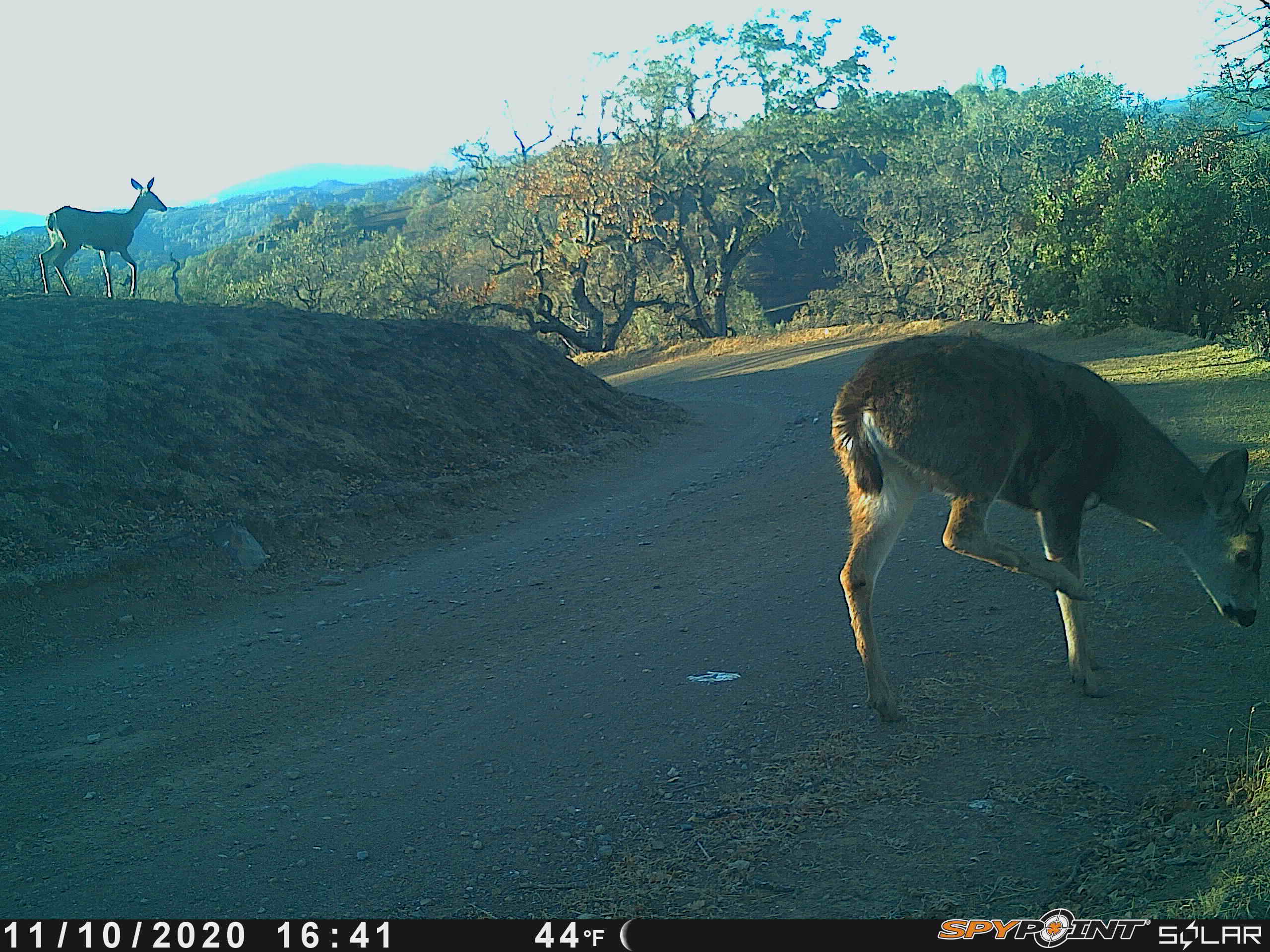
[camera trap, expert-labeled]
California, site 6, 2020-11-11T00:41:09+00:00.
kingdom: Animalia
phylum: Chordata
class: Mammalia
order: Artiodactyla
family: Cervidae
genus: Odocoileus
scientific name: Odocoileus hemionus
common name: mule deer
Mule deer (Odocoileus hemionus).